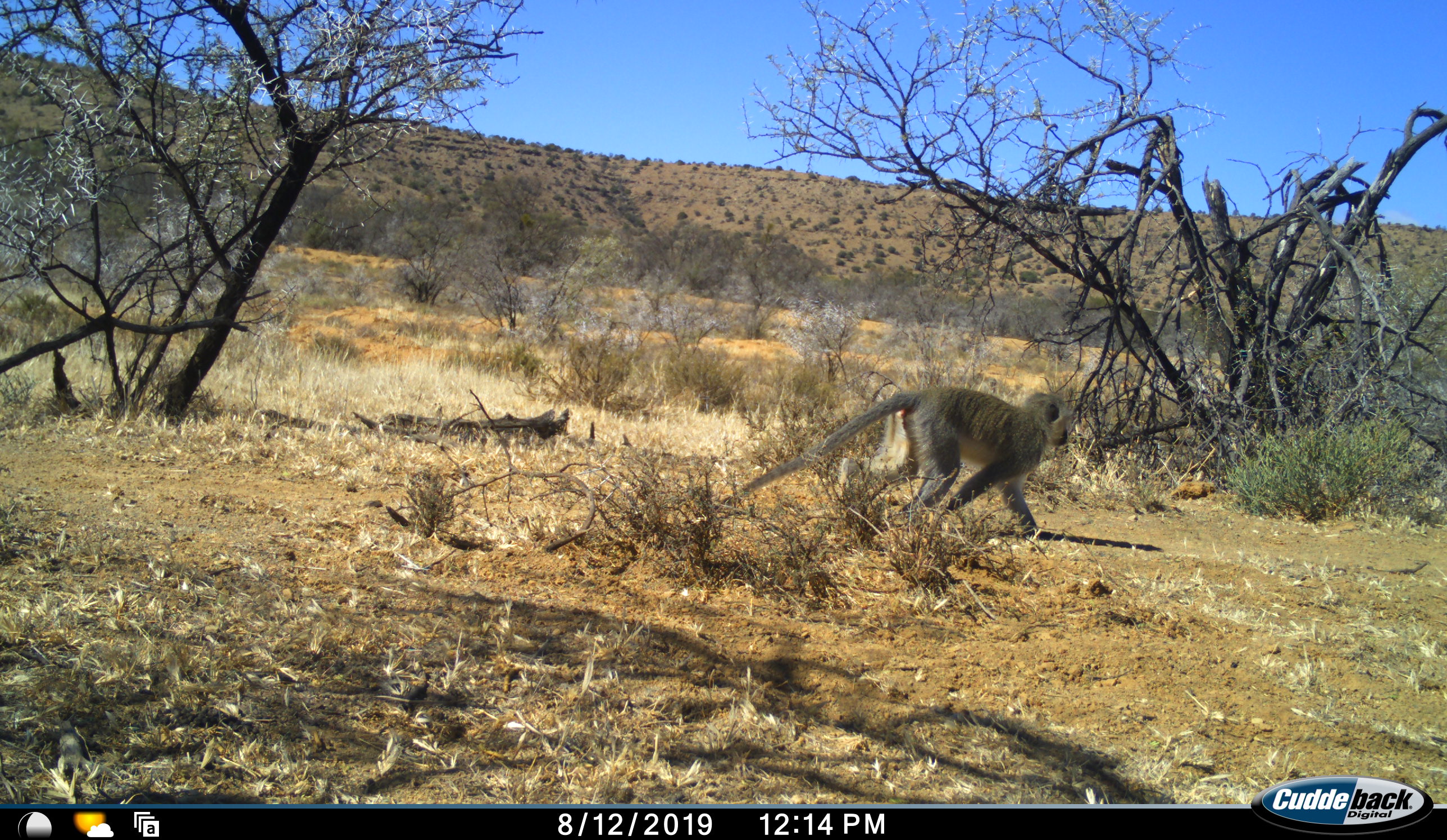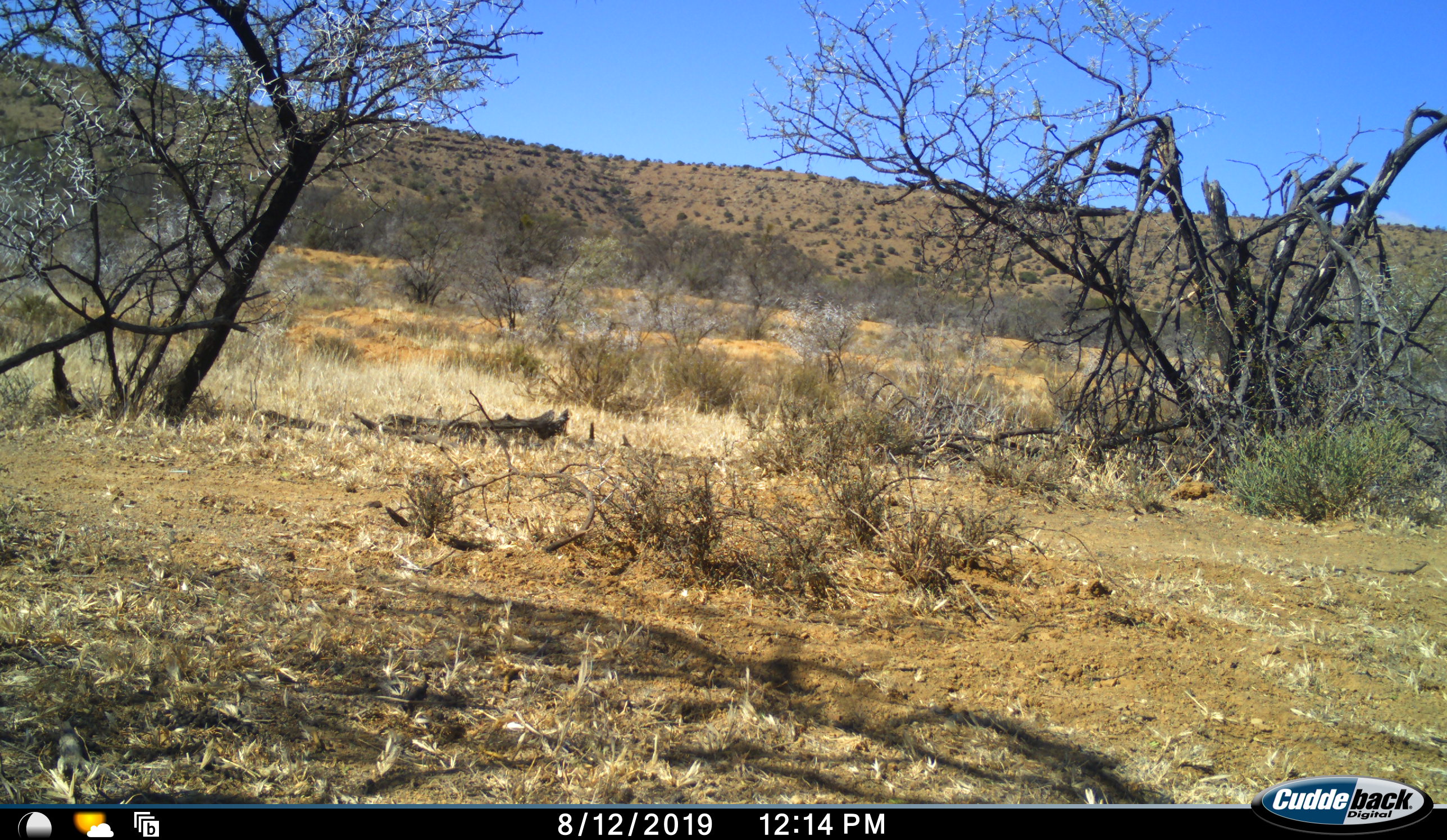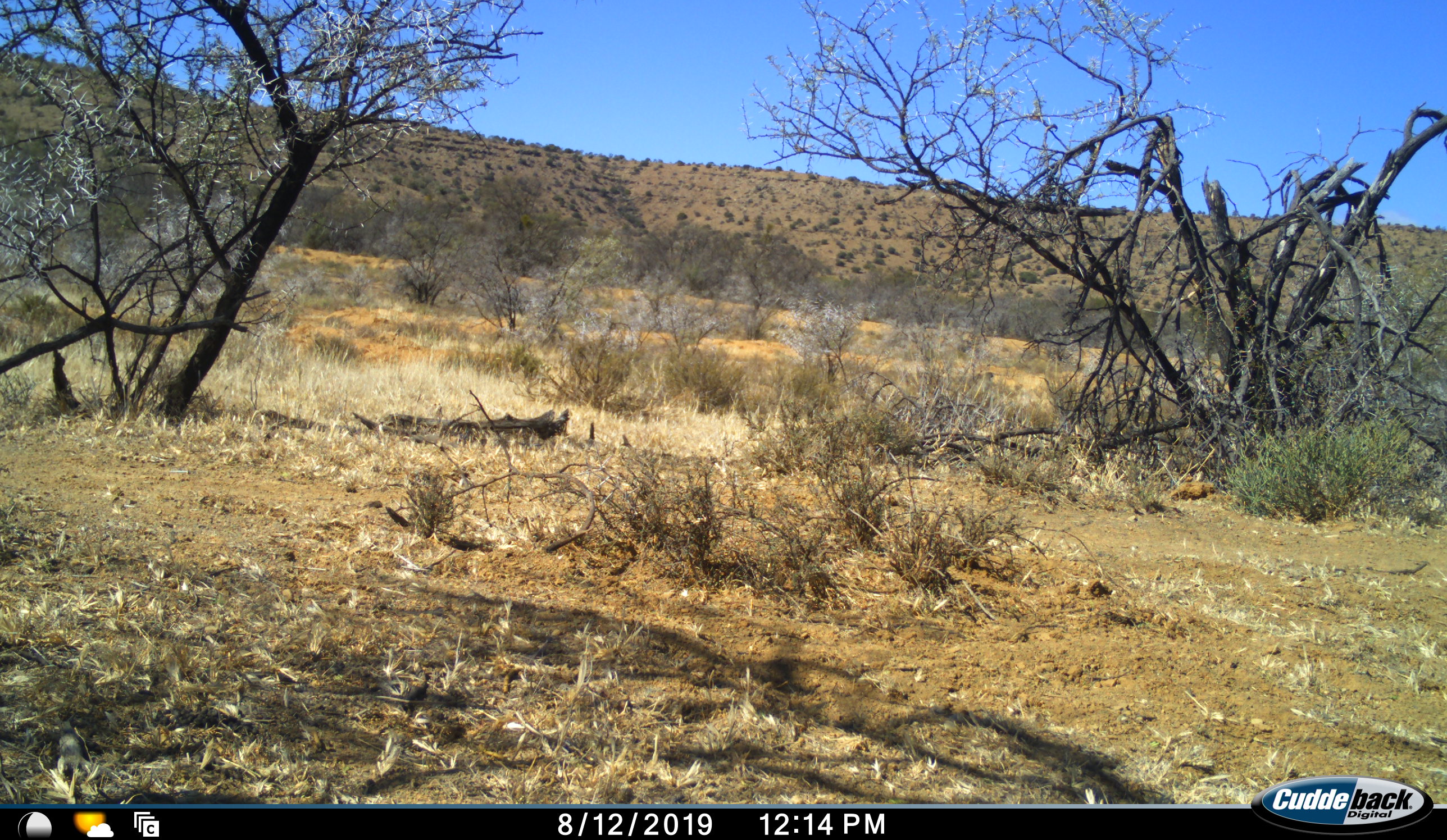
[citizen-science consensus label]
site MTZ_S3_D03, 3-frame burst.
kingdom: Animalia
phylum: Chordata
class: Mammalia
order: Primates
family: Cercopithecidae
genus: Chlorocebus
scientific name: Chlorocebus pygerythrus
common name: vervet monkey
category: monkeyvervet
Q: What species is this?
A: Monkeyvervet (vervet monkey) (Chlorocebus pygerythrus).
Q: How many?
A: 1.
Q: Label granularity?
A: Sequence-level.